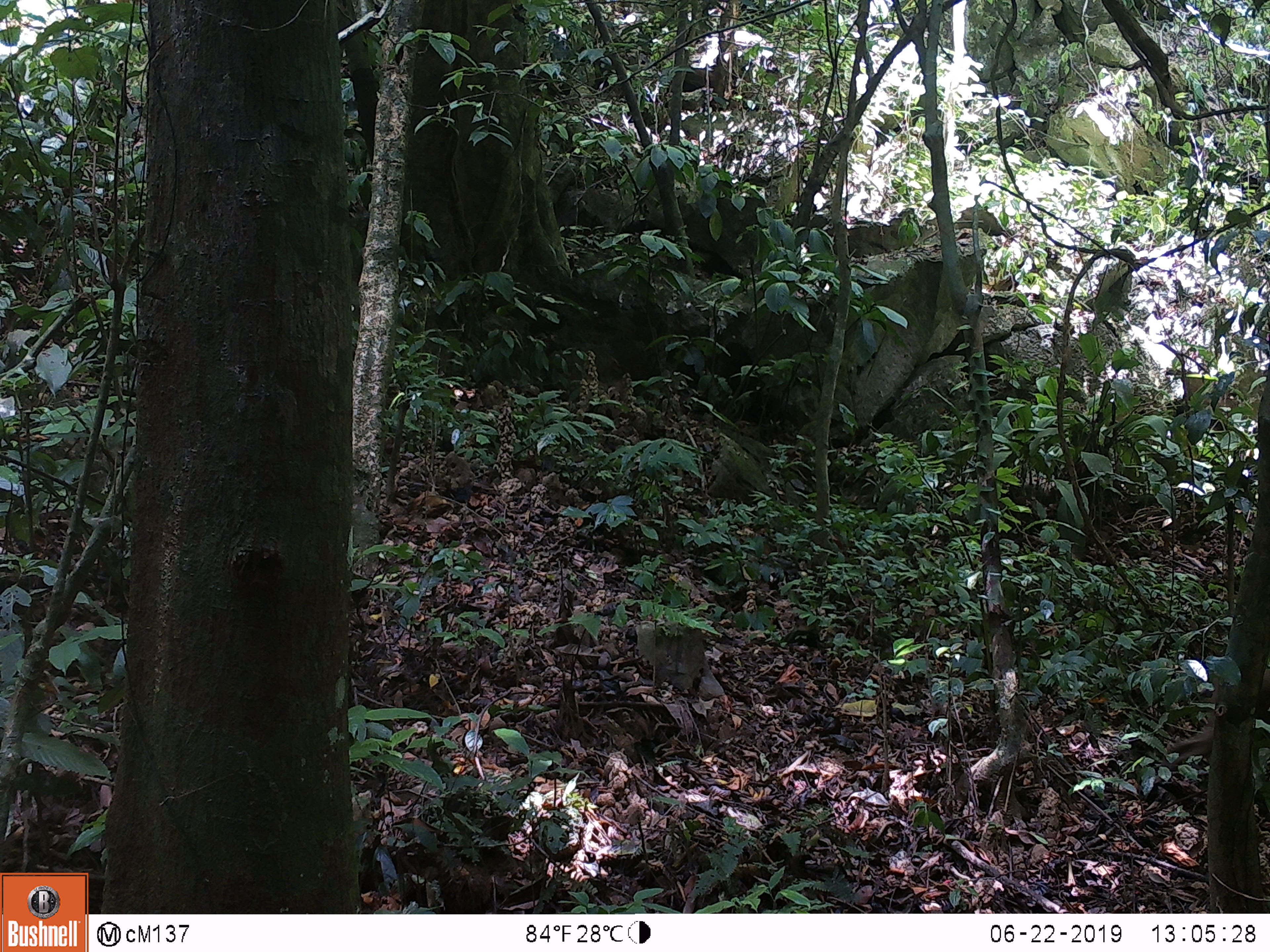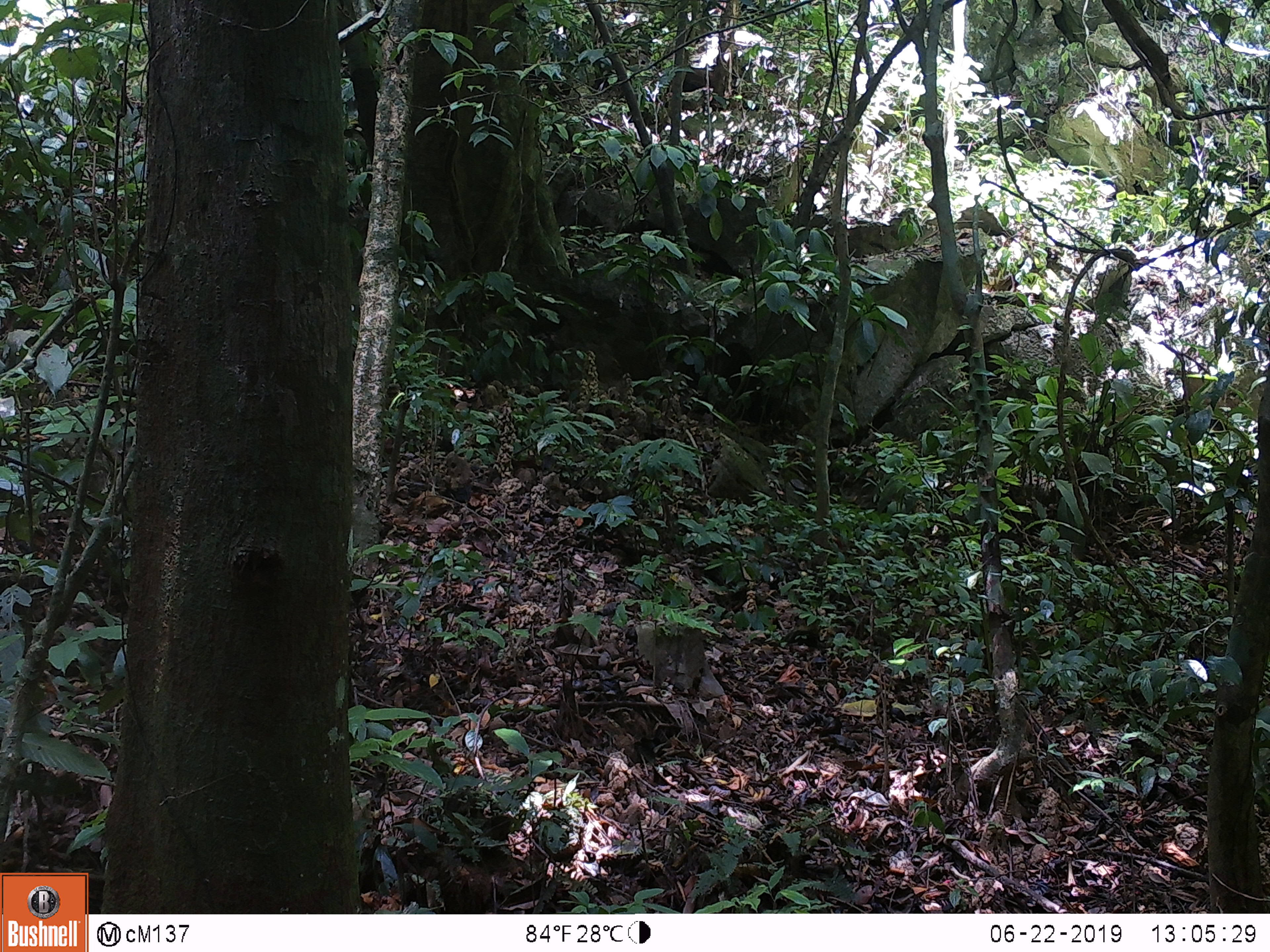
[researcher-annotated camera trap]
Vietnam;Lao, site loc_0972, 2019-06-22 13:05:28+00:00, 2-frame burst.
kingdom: Animalia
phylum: Chordata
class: Mammalia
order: Artiodactyla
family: Suidae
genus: Sus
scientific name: Sus scrofa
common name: eurasian wild pig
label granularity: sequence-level